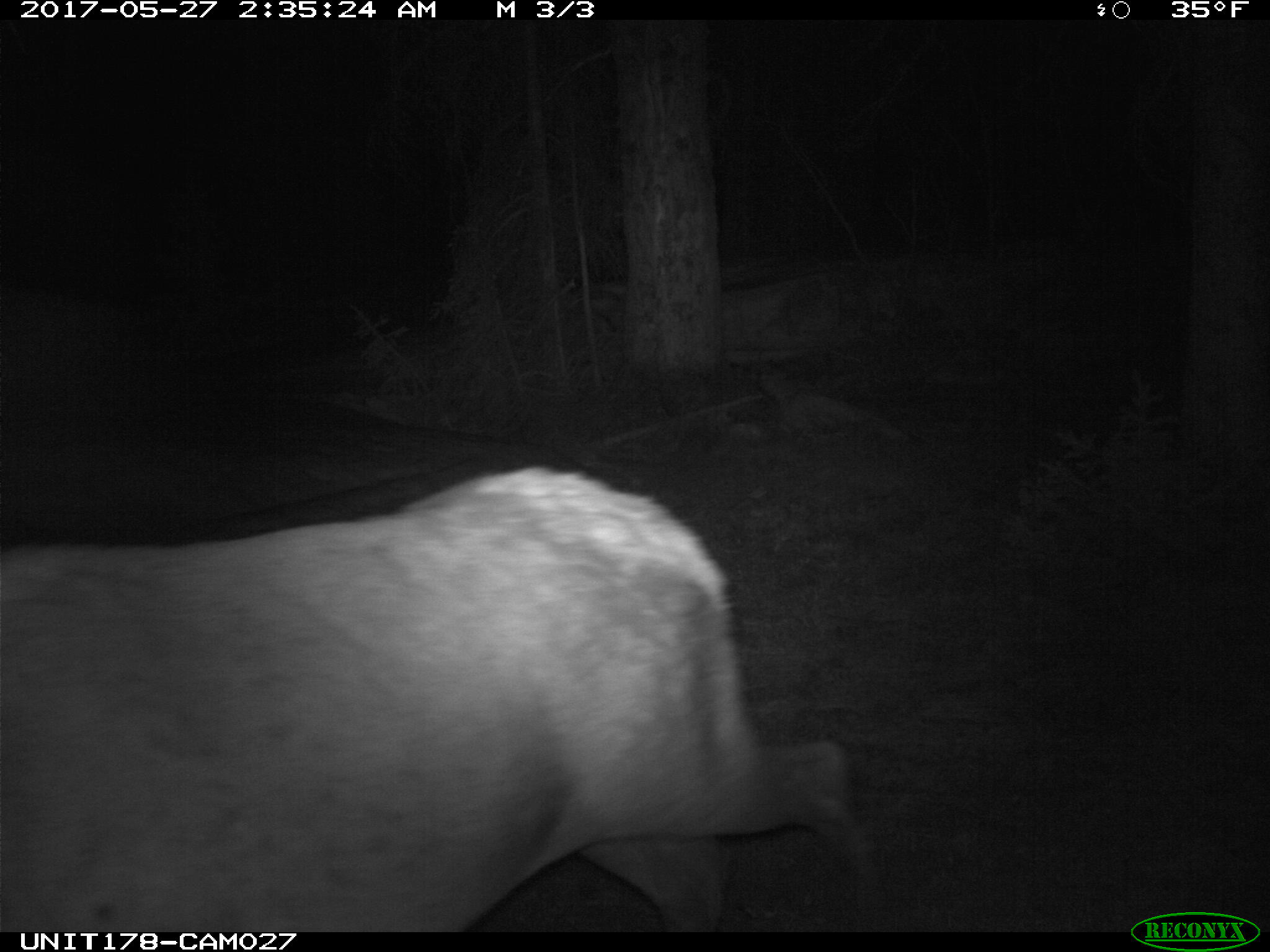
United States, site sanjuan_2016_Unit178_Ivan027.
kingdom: Animalia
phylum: Chordata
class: Mammalia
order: Artiodactyla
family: Cervidae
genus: Cervus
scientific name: Cervus elaphus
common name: red deer